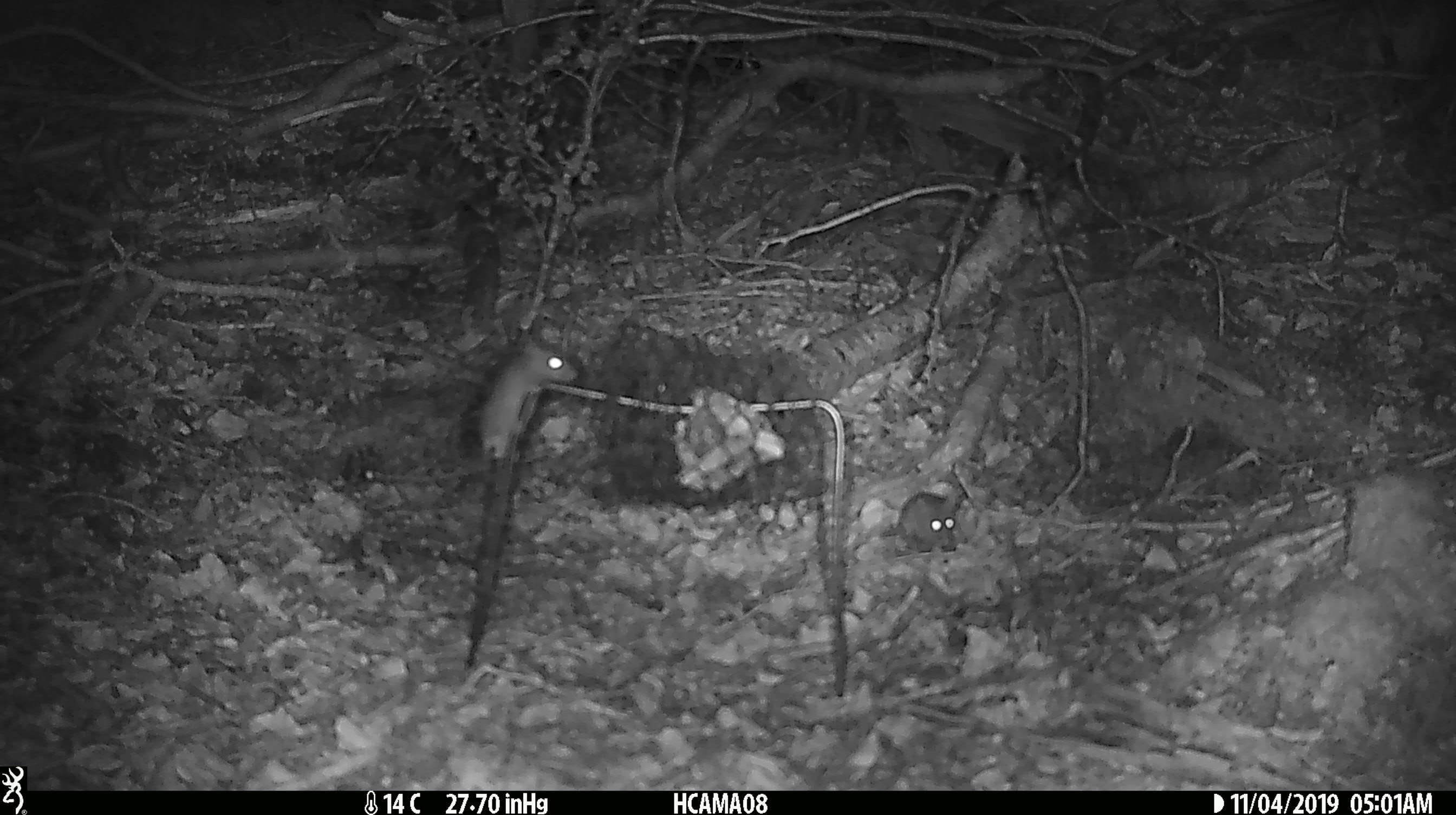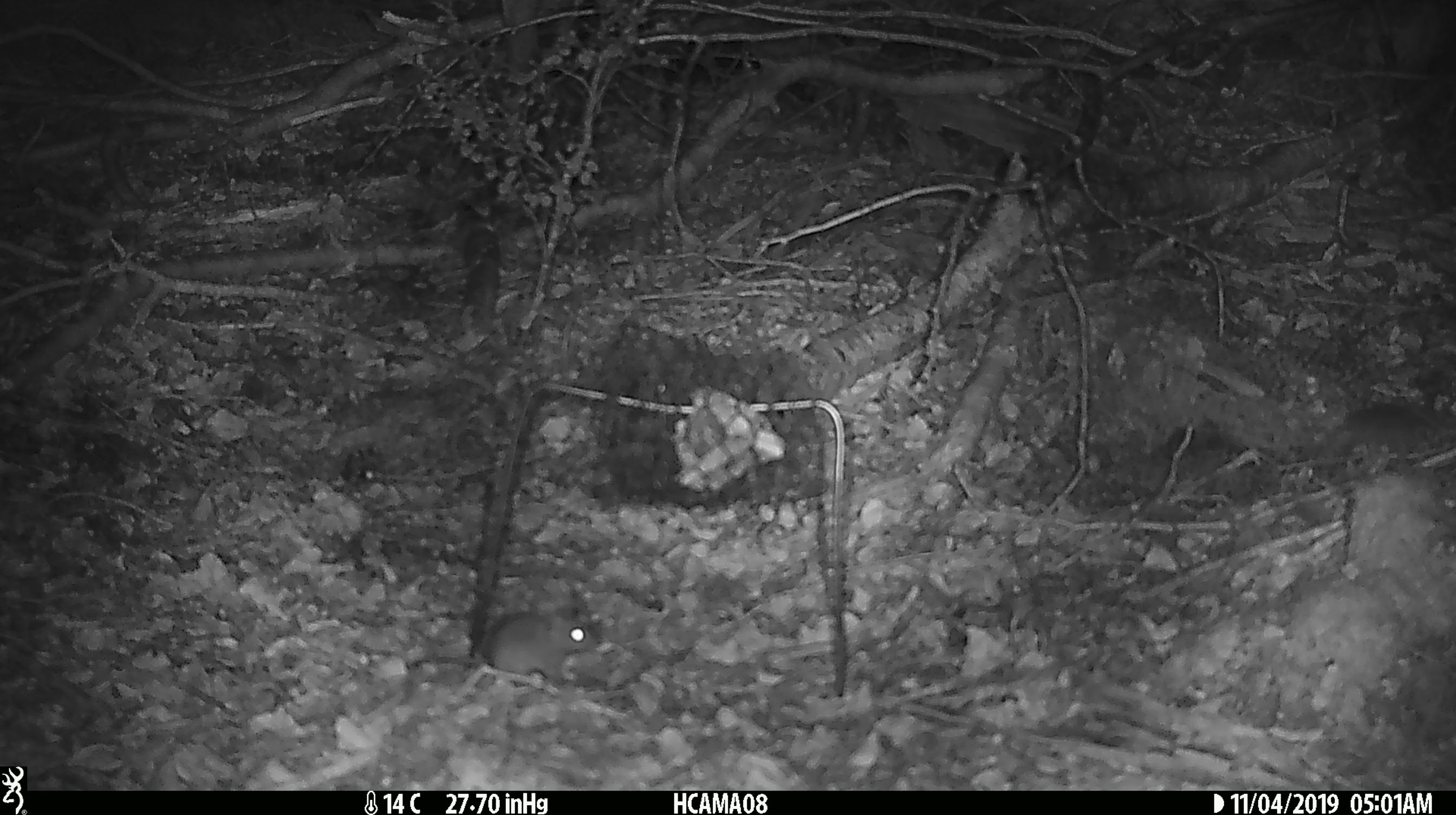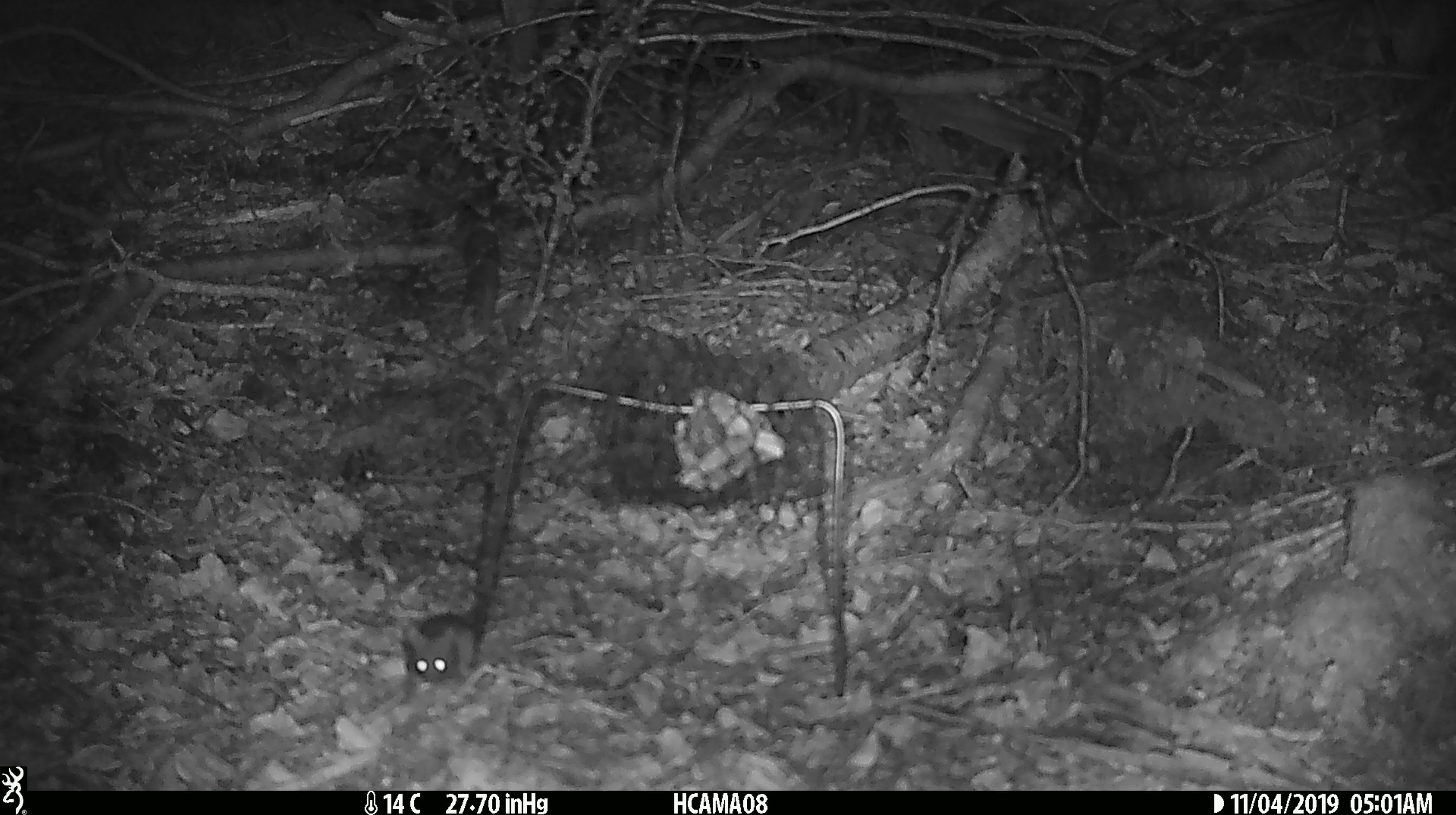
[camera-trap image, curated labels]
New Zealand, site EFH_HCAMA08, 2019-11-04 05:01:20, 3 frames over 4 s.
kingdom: Animalia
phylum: Chordata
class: Mammalia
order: Rodentia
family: Muridae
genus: Mus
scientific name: Mus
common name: mouse